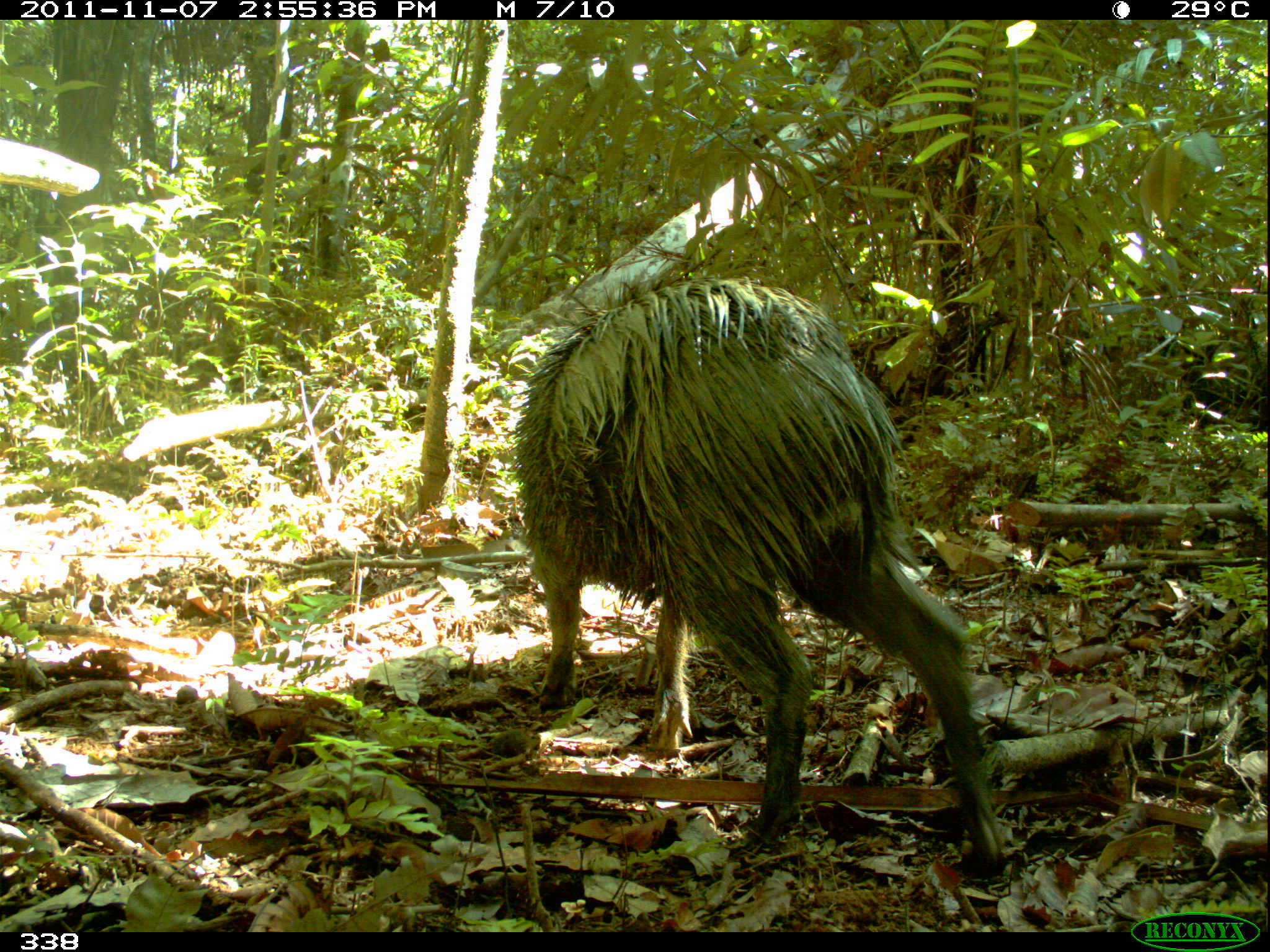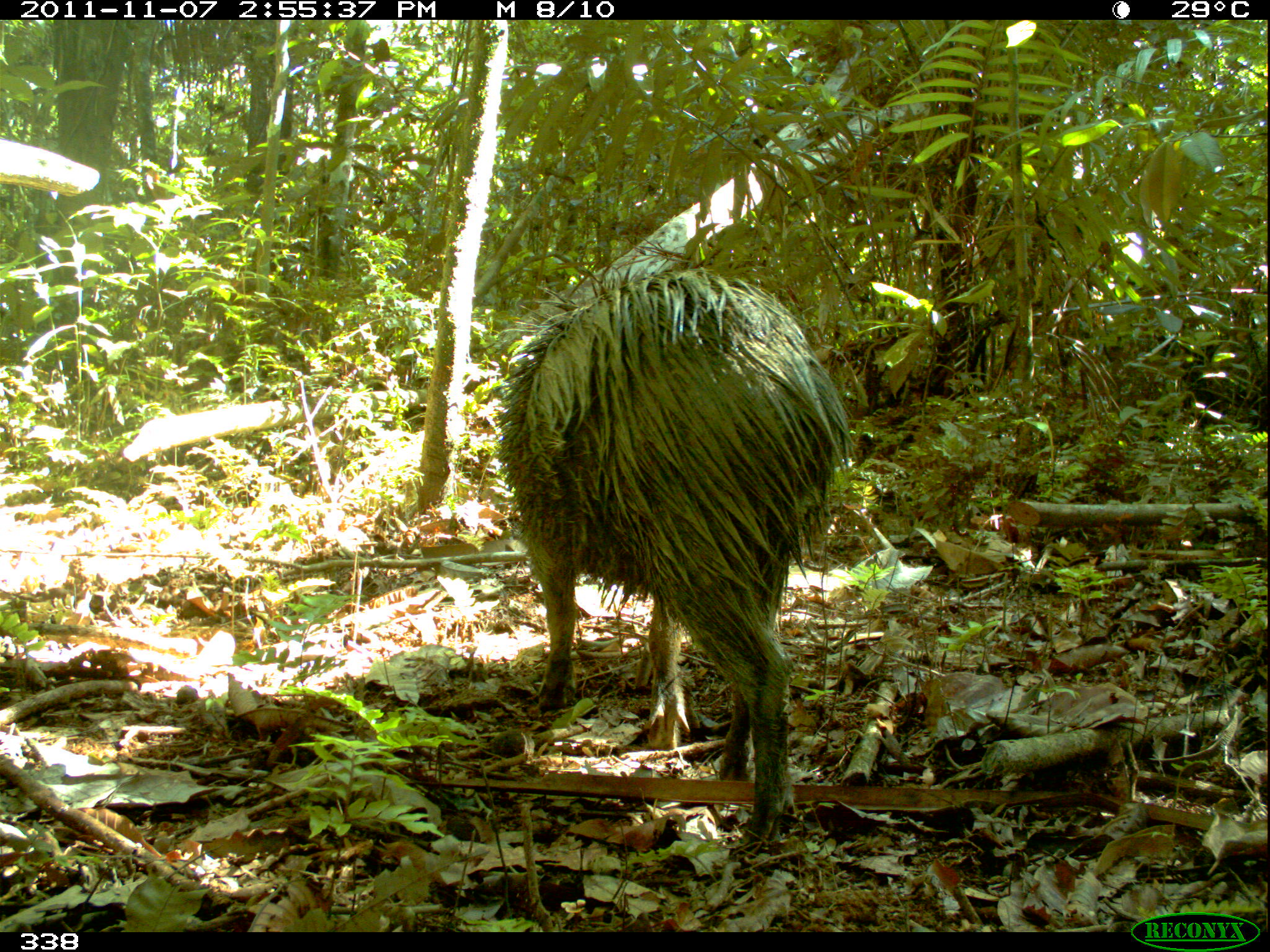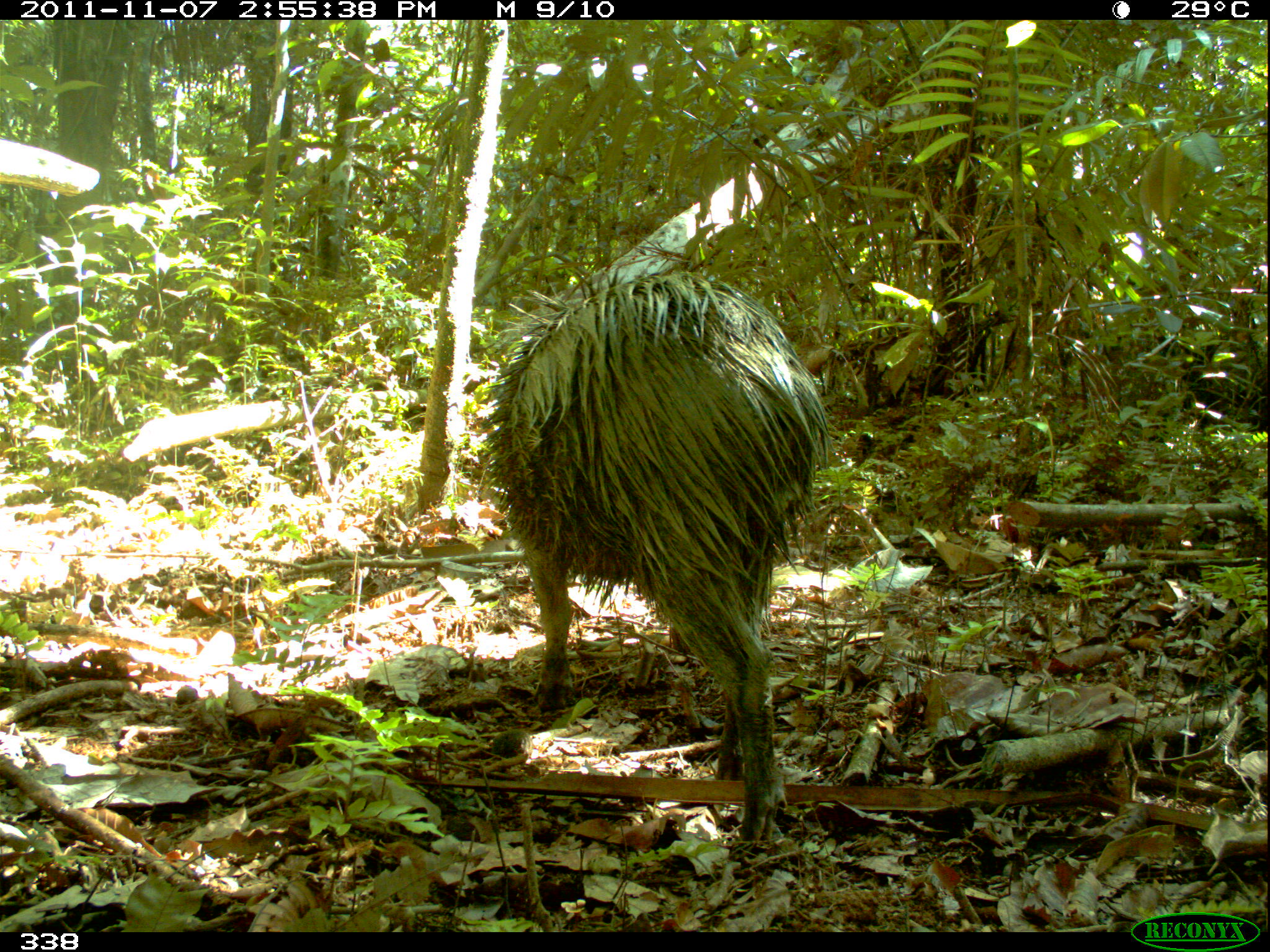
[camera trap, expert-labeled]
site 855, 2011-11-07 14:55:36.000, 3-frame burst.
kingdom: Animalia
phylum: Chordata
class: Mammalia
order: Artiodactyla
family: Tayassuidae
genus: Pecari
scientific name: Pecari tajacu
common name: collared peccary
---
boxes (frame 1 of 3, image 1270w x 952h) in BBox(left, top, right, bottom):
pecari tajacu: BBox(500, 267, 1011, 881)